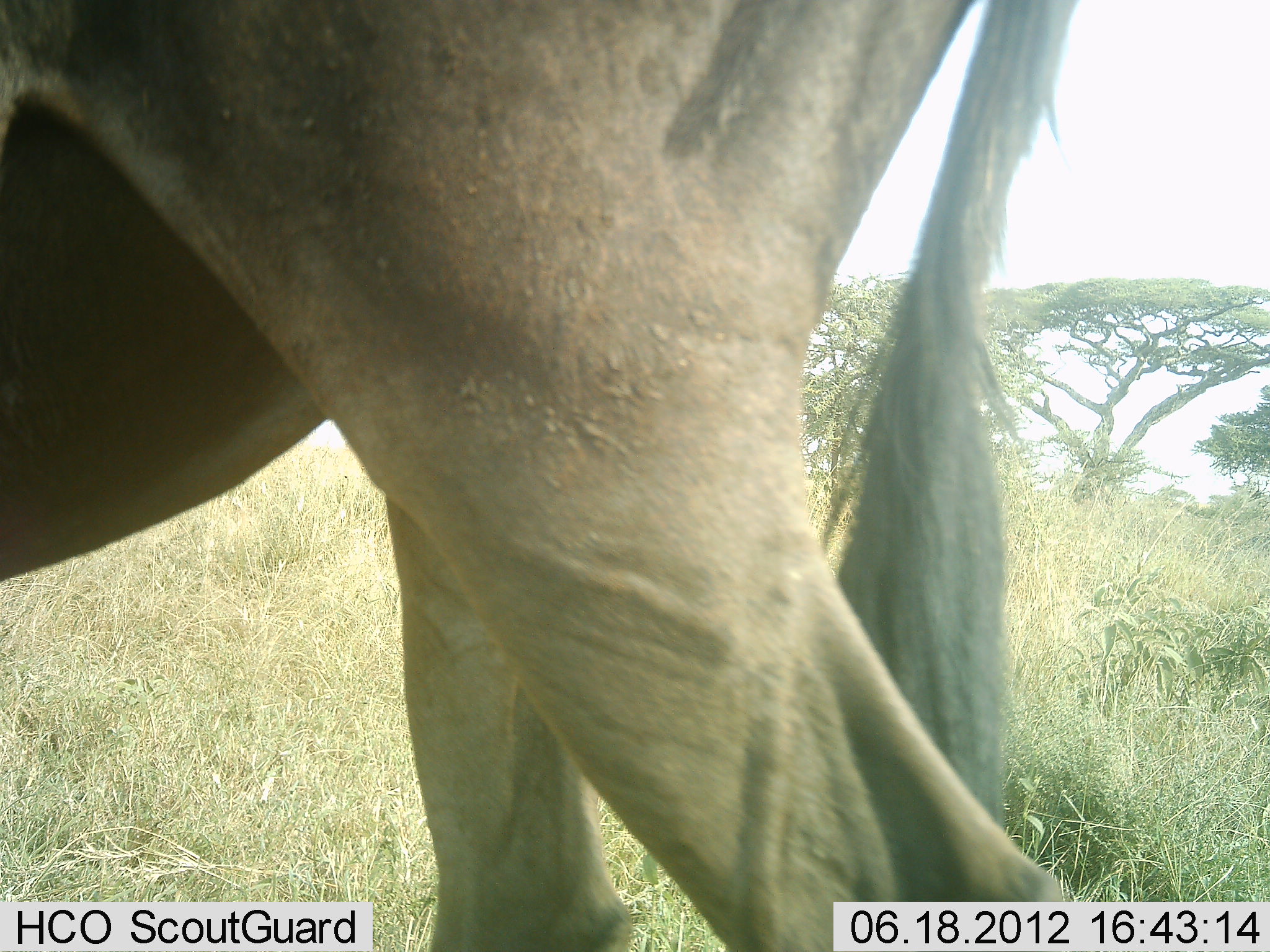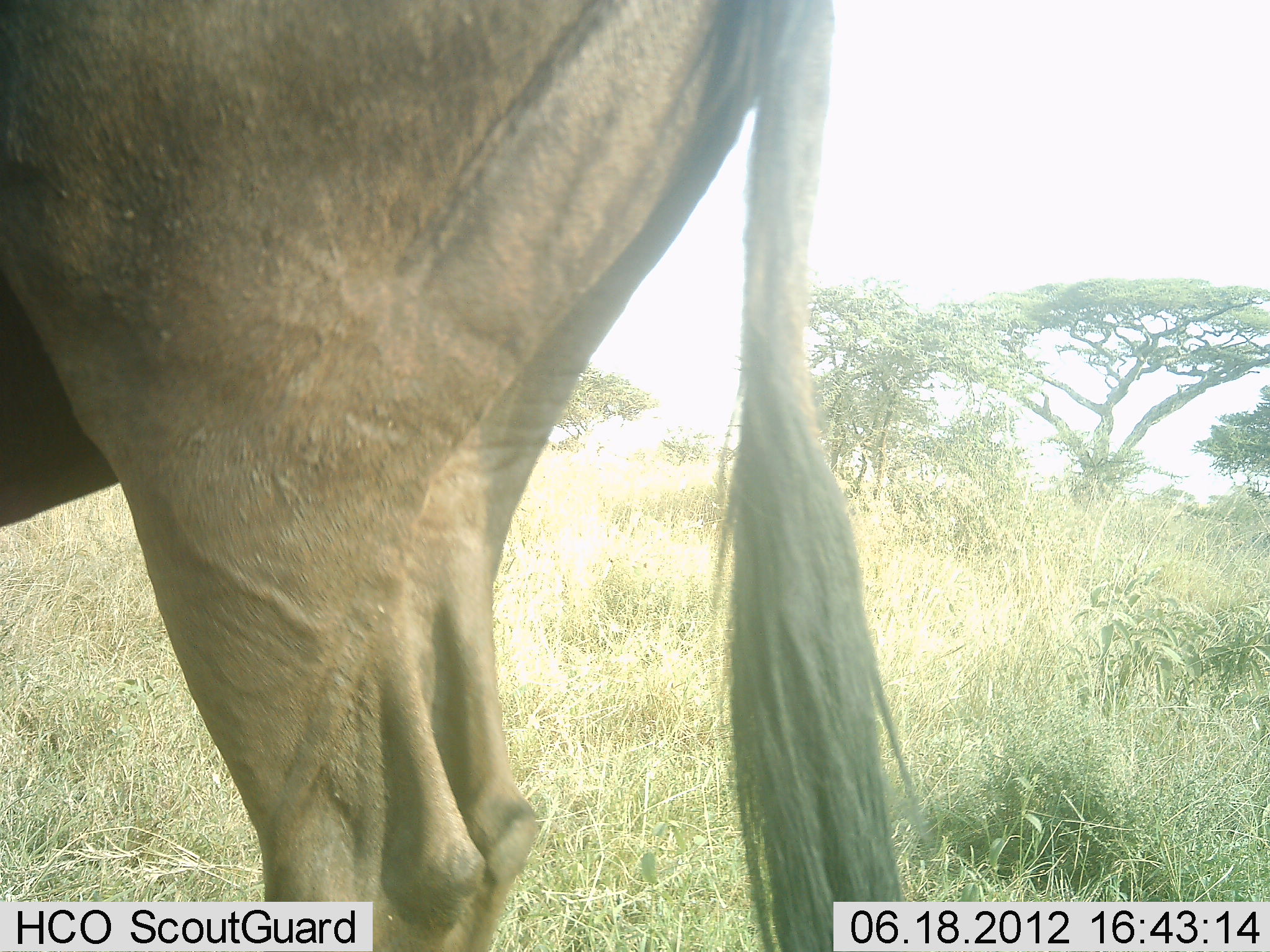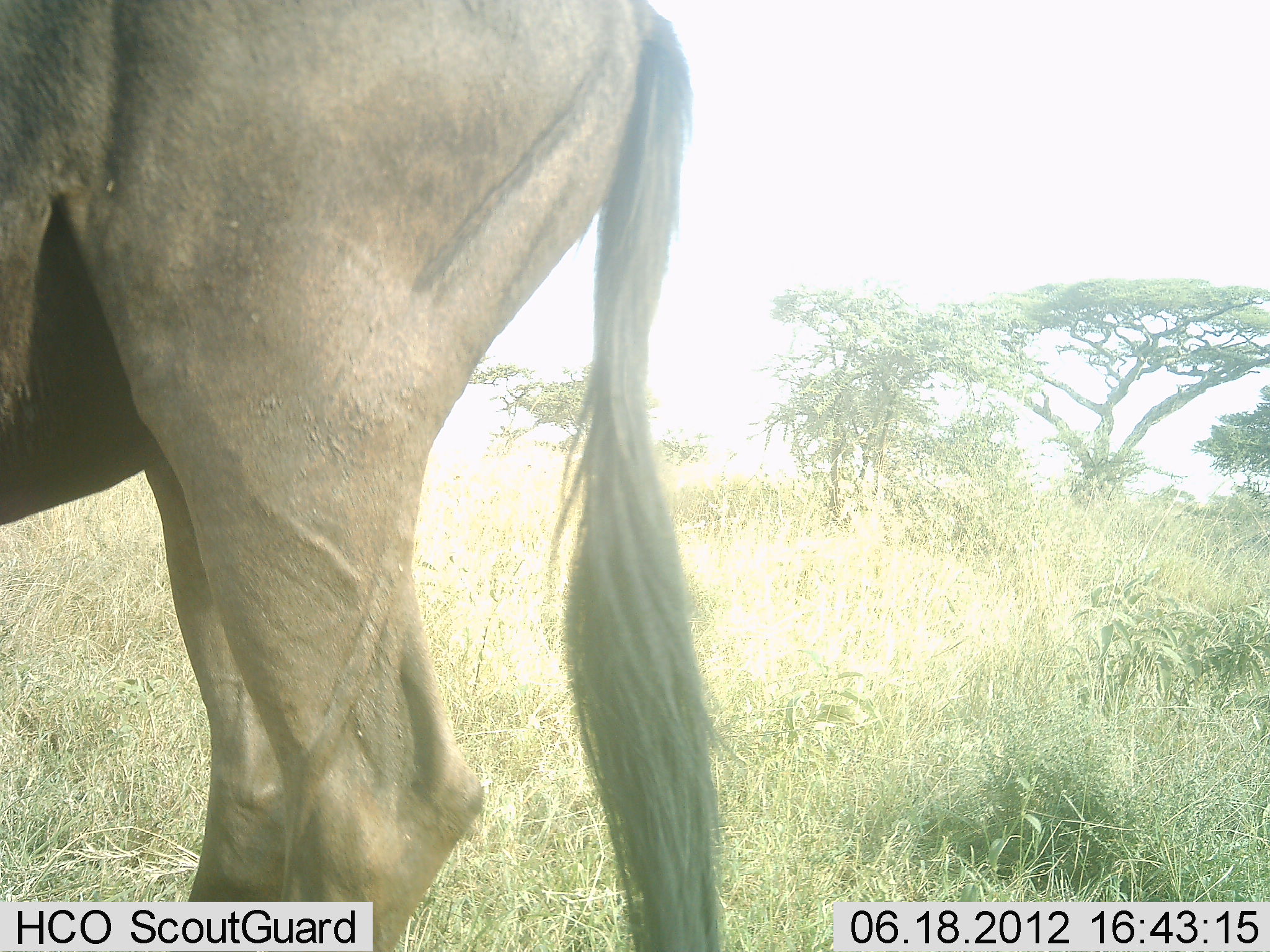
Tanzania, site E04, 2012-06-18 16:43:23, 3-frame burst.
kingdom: Animalia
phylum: Chordata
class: Mammalia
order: Artiodactyla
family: Bovidae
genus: Connochaetes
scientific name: Connochaetes taurinus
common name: blue wildebeest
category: wildebeest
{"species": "wildebeest (blue wildebeest) (Connochaetes taurinus)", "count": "1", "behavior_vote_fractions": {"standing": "40%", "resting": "0%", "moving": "60%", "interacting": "0%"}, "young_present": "0%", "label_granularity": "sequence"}